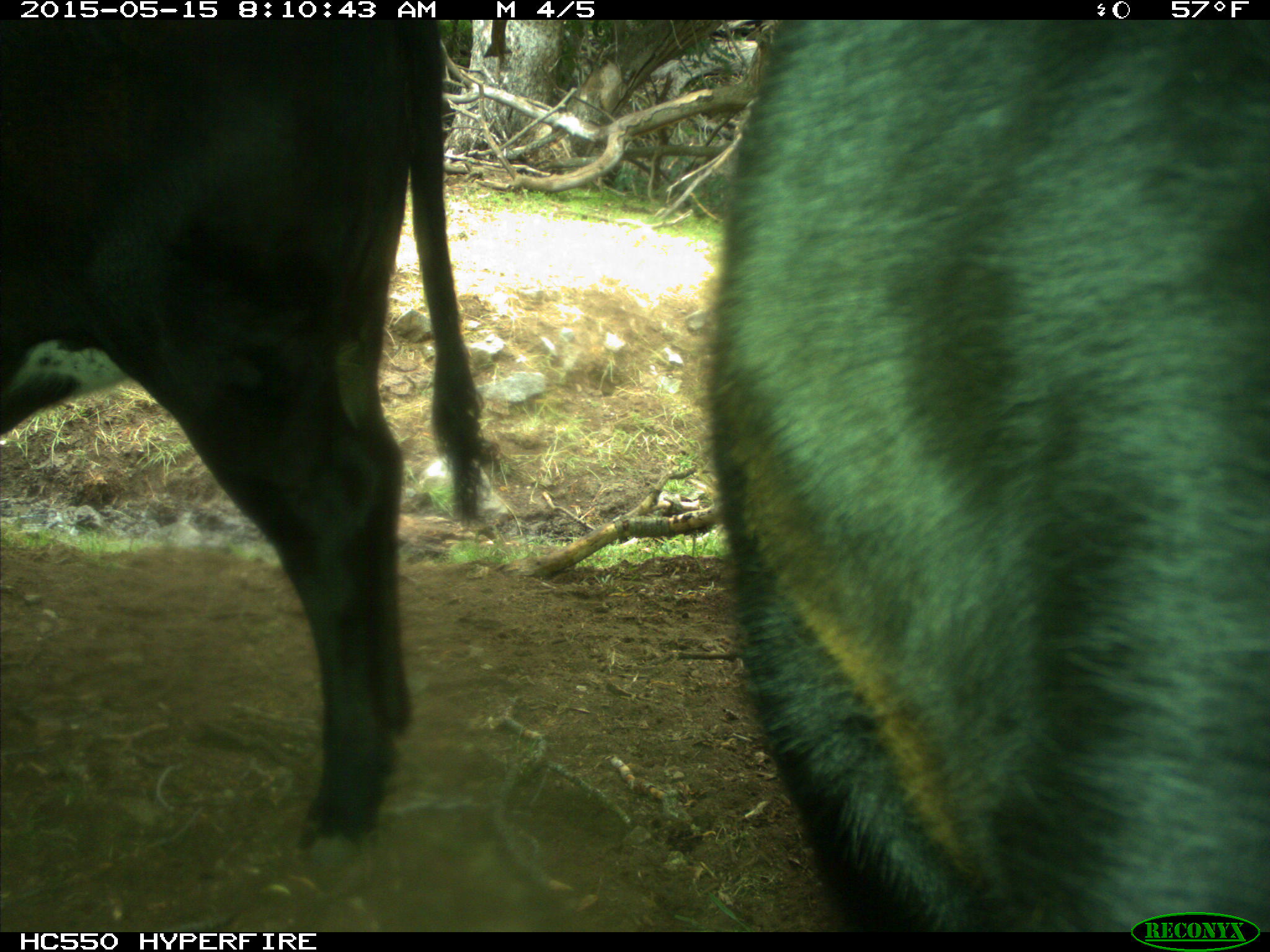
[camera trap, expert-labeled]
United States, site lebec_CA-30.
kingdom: Animalia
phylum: Chordata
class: Mammalia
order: Artiodactyla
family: Bovidae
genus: Bos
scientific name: Bos taurus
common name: domestic cow